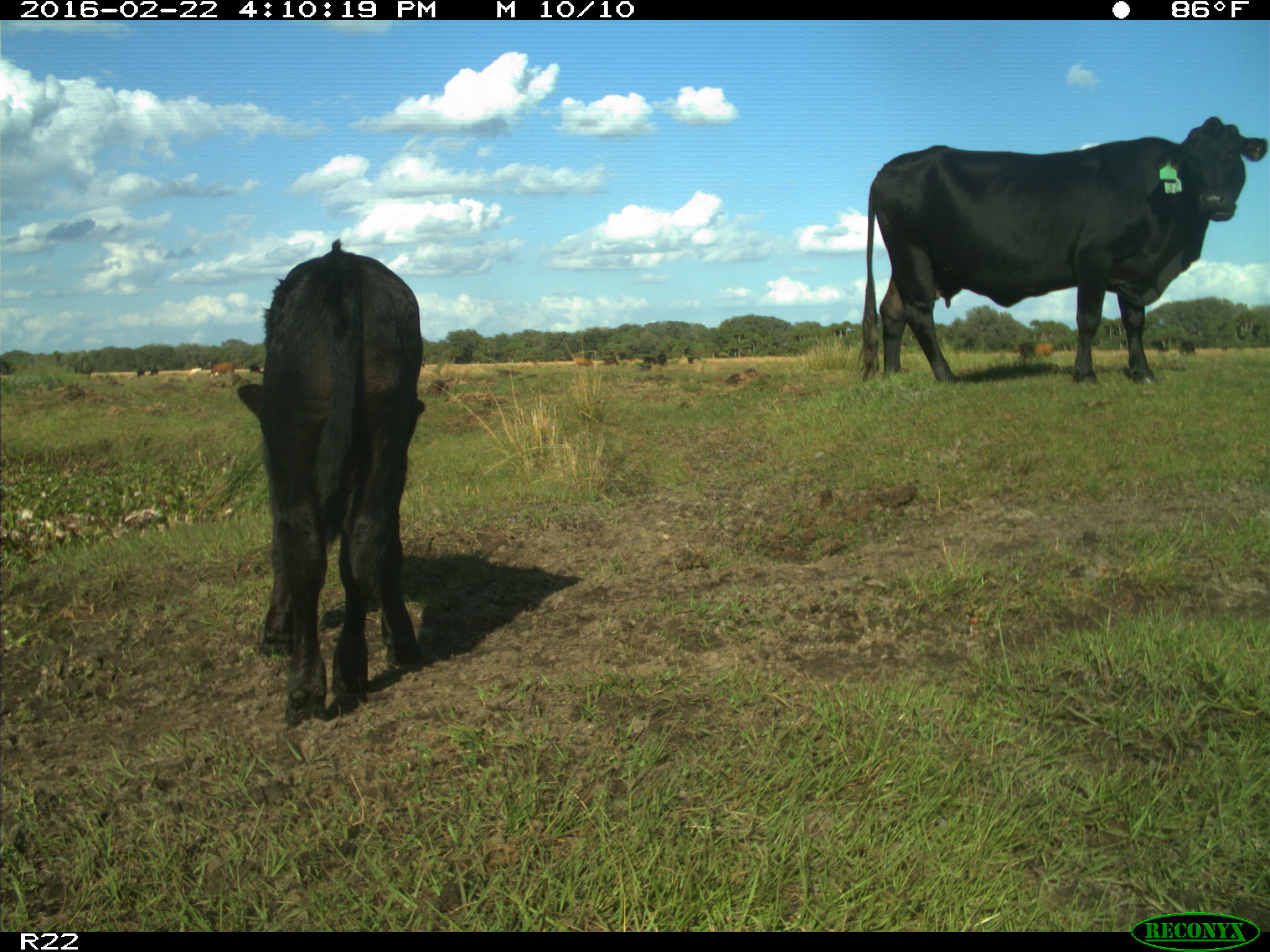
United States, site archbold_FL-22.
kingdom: Animalia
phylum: Chordata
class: Mammalia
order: Artiodactyla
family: Bovidae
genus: Bos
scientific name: Bos taurus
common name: domestic cow